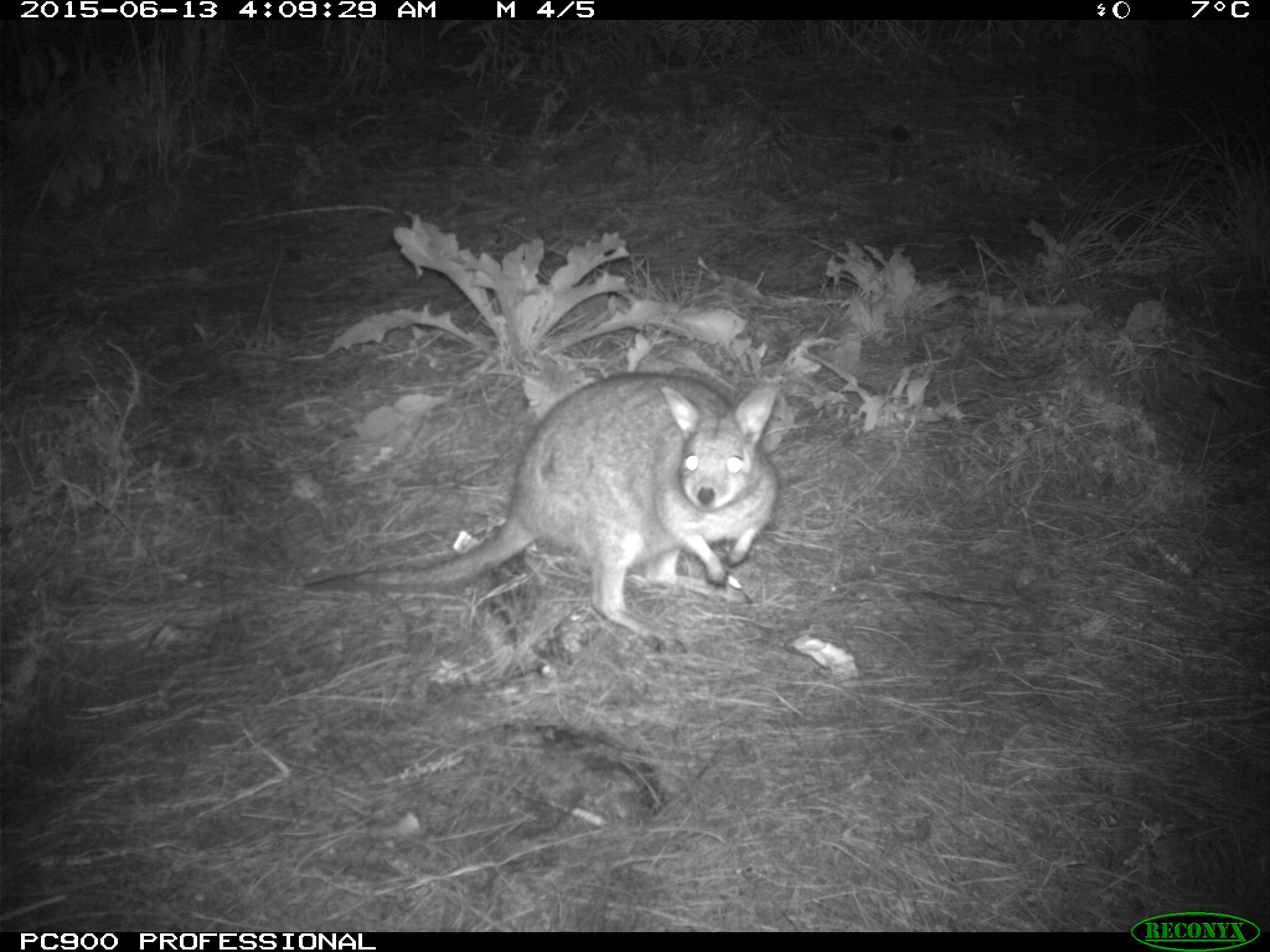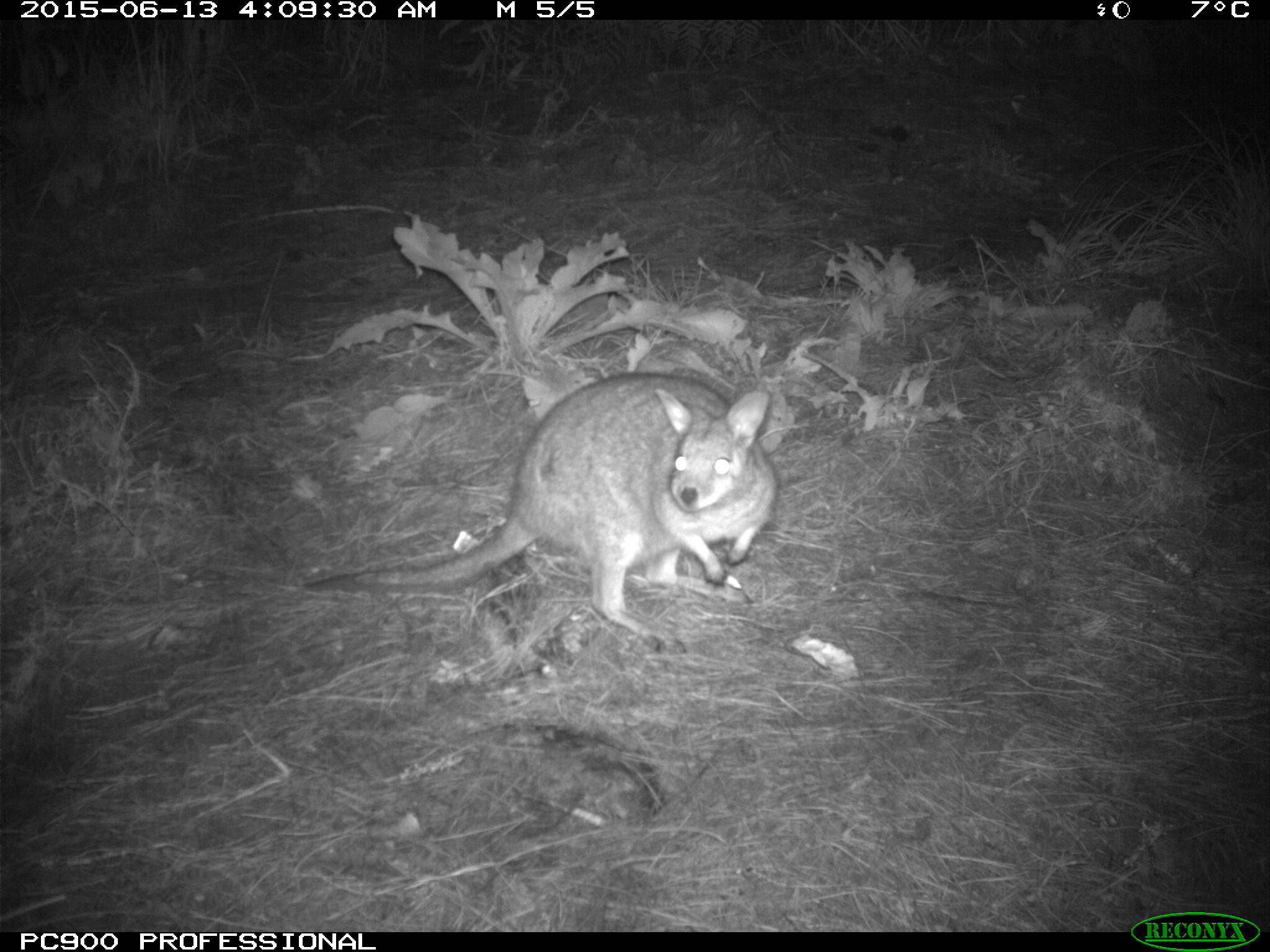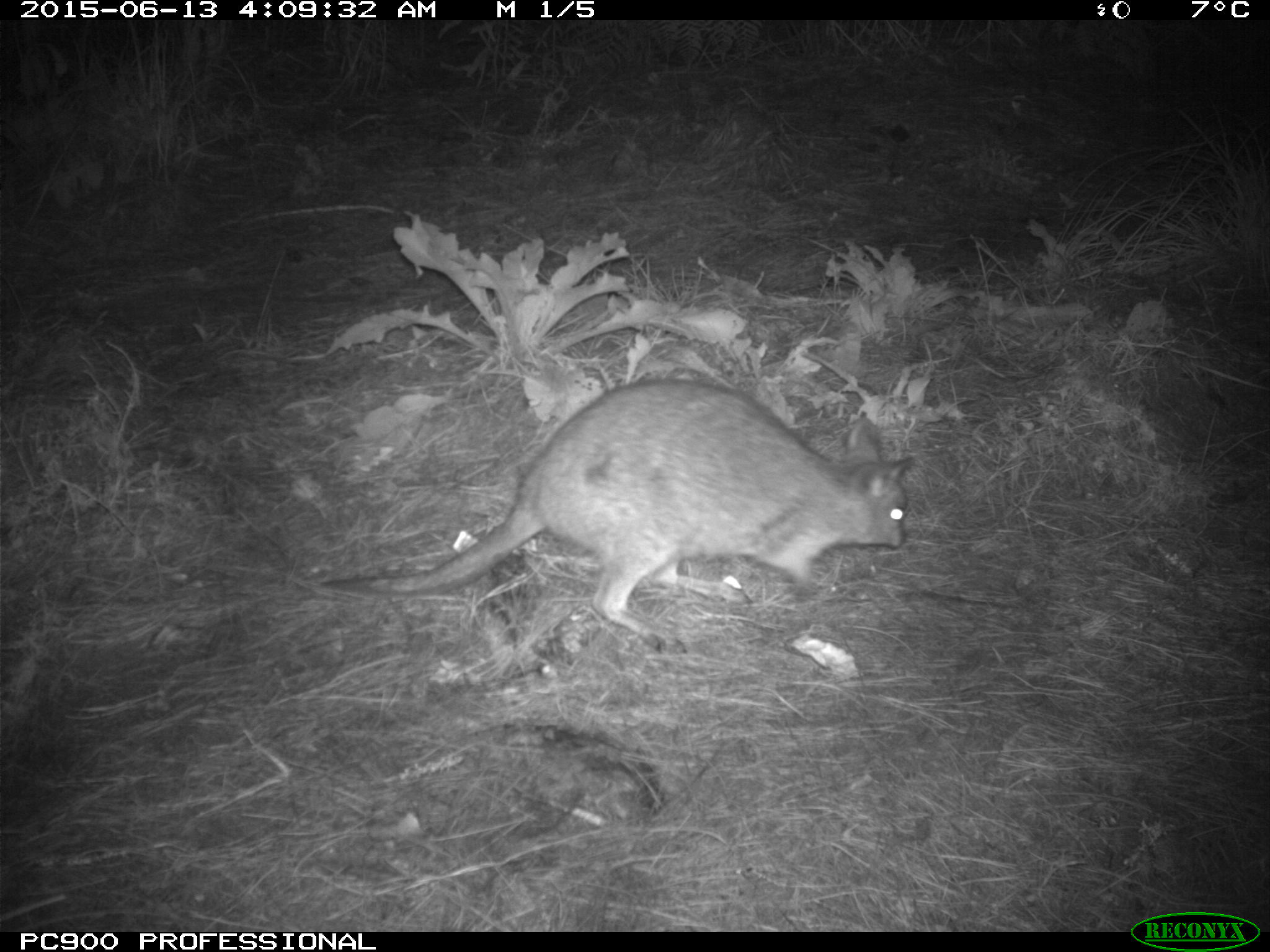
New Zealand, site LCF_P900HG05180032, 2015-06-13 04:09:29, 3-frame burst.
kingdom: Animalia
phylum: Chordata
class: Mammalia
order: Diprotodontia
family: Macropodidae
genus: Notamacropus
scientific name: Notamacropus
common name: wallaby